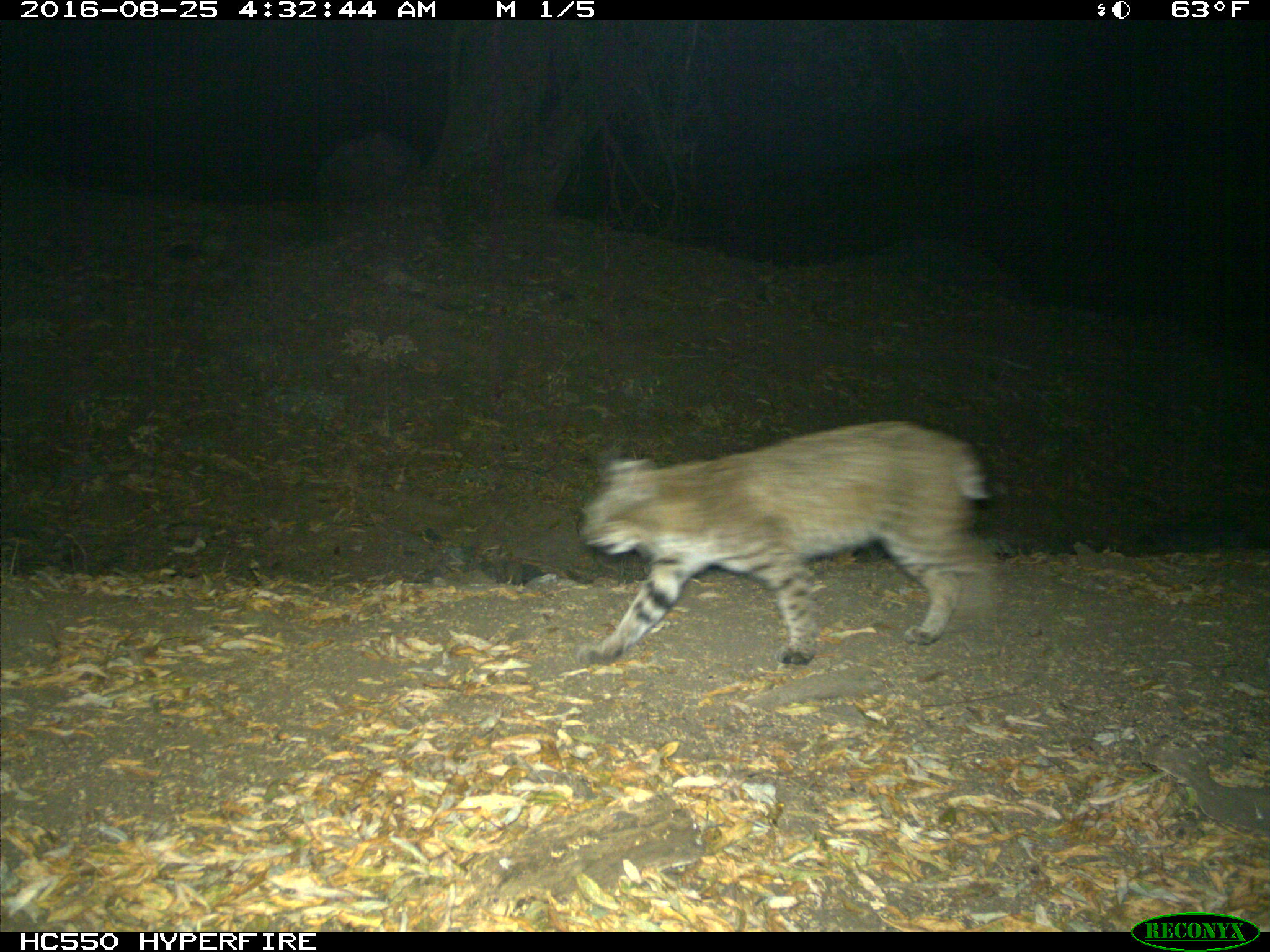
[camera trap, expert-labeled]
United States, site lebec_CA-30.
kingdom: Animalia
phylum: Chordata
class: Mammalia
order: Carnivora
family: Felidae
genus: Lynx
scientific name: Lynx rufus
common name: bobcat